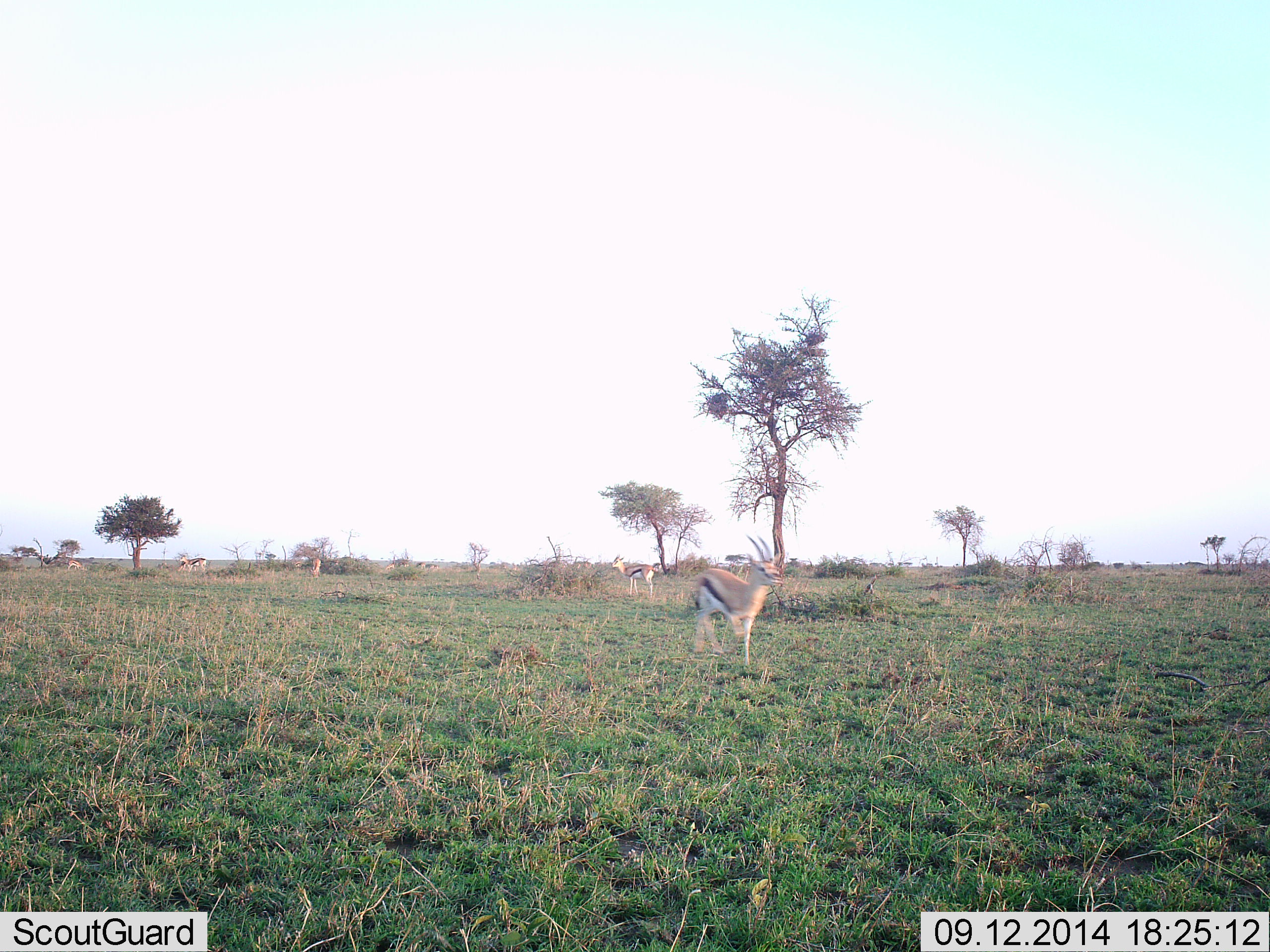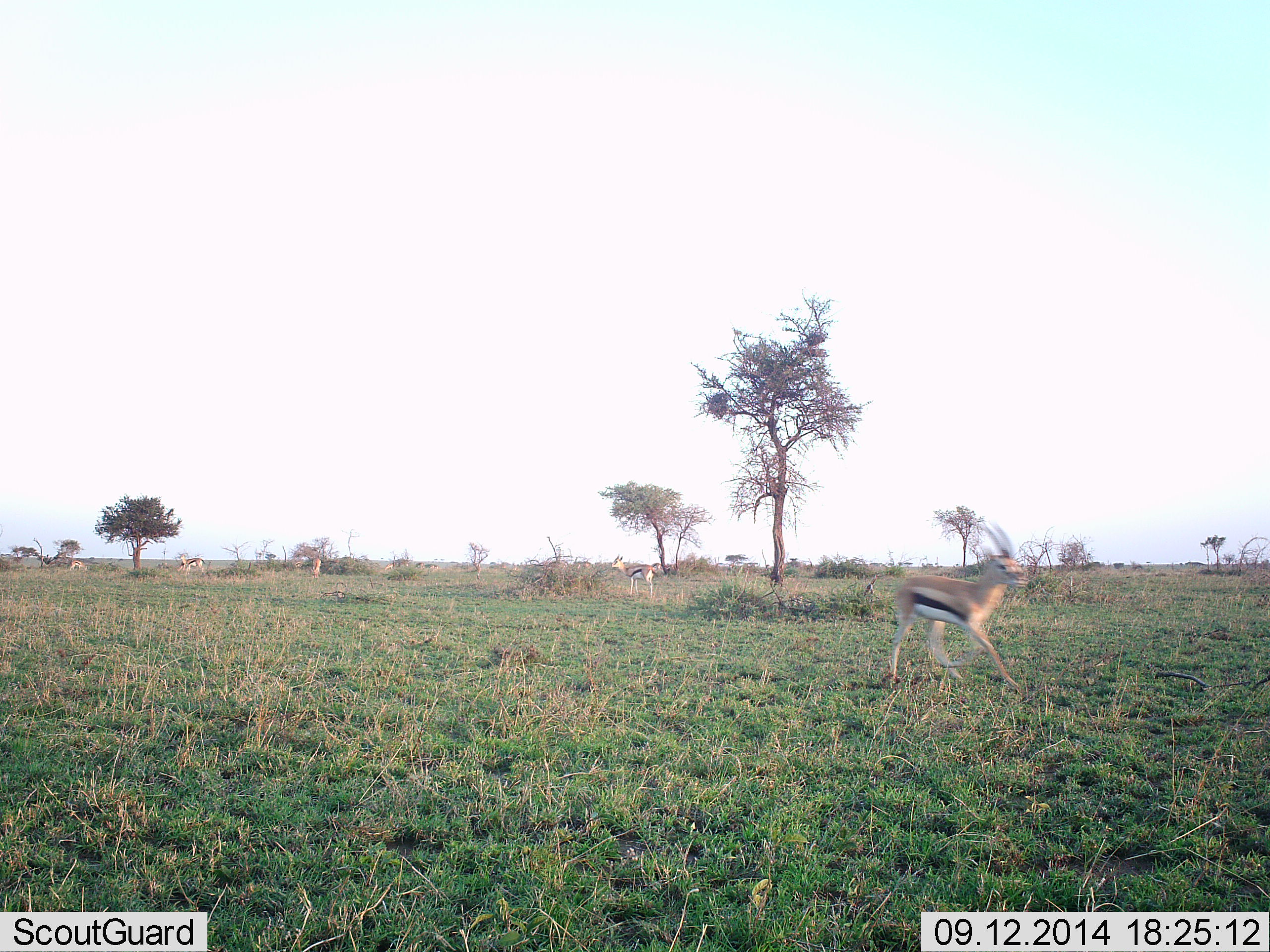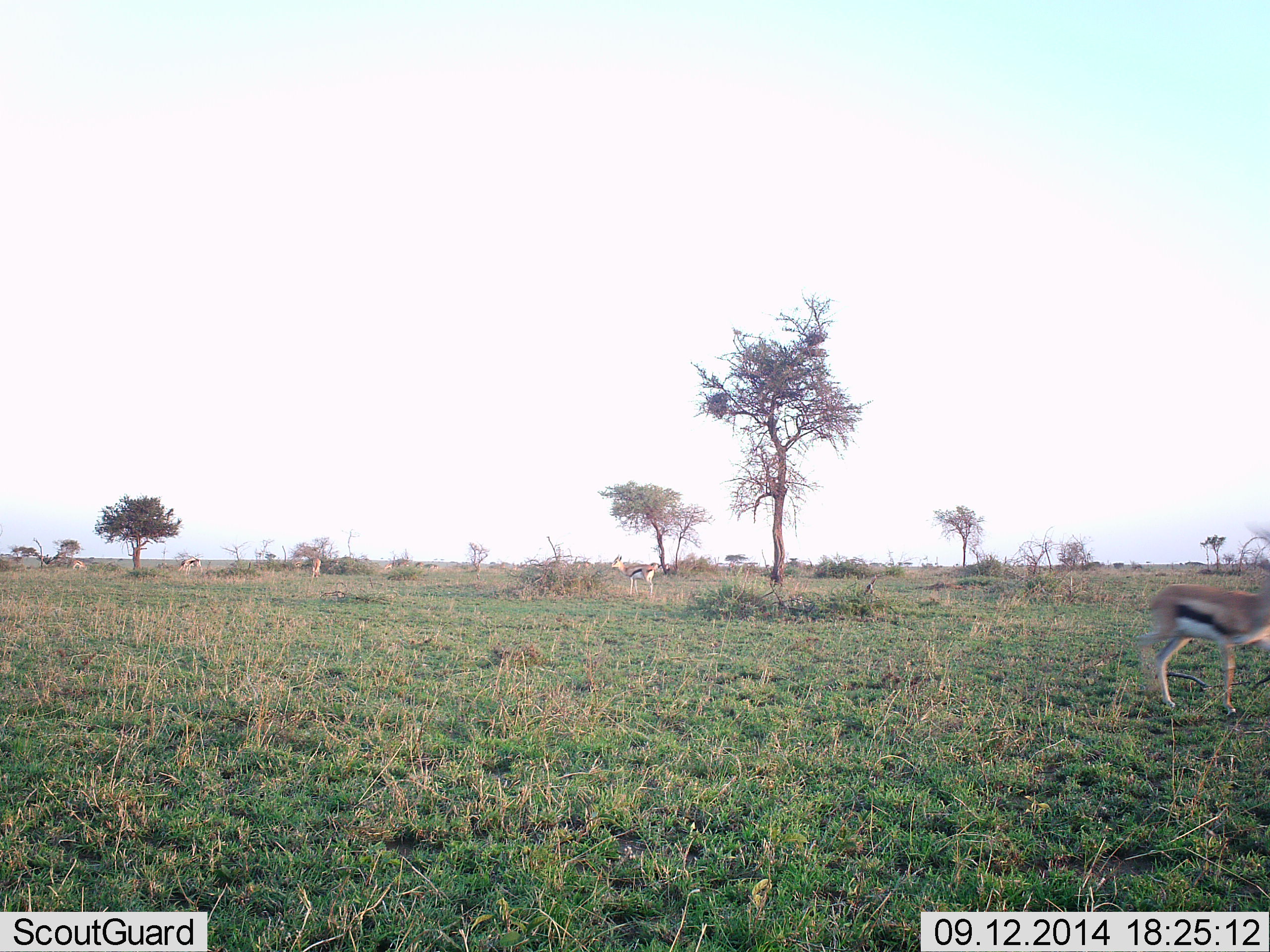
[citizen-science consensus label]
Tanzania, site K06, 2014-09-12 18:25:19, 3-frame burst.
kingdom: Animalia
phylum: Chordata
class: Mammalia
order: Artiodactyla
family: Bovidae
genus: Eudorcas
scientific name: Eudorcas thomsonii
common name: thomson's gazelle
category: gazellethomsons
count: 5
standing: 70%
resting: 0%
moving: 100%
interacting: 0%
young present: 0%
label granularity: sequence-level